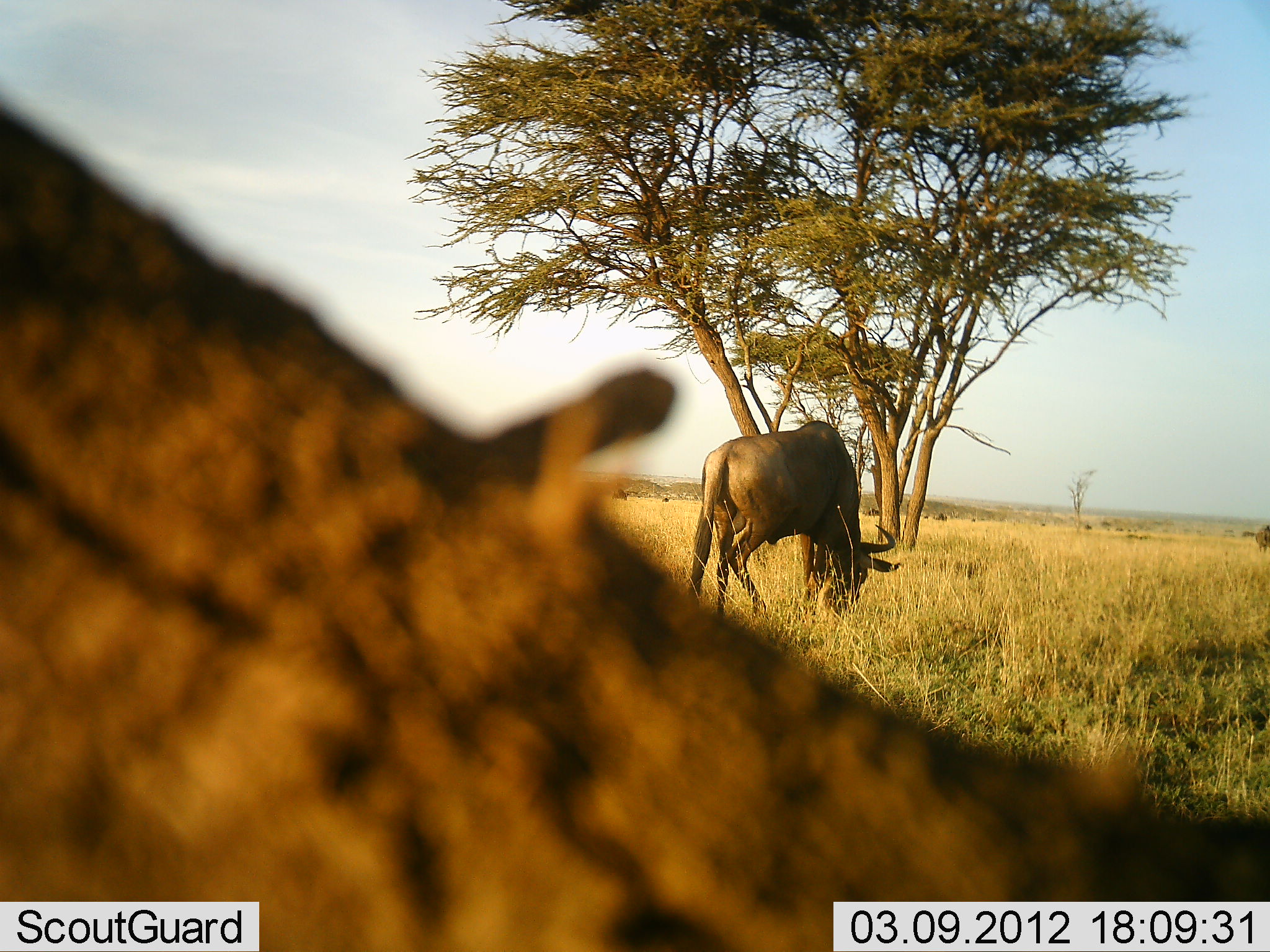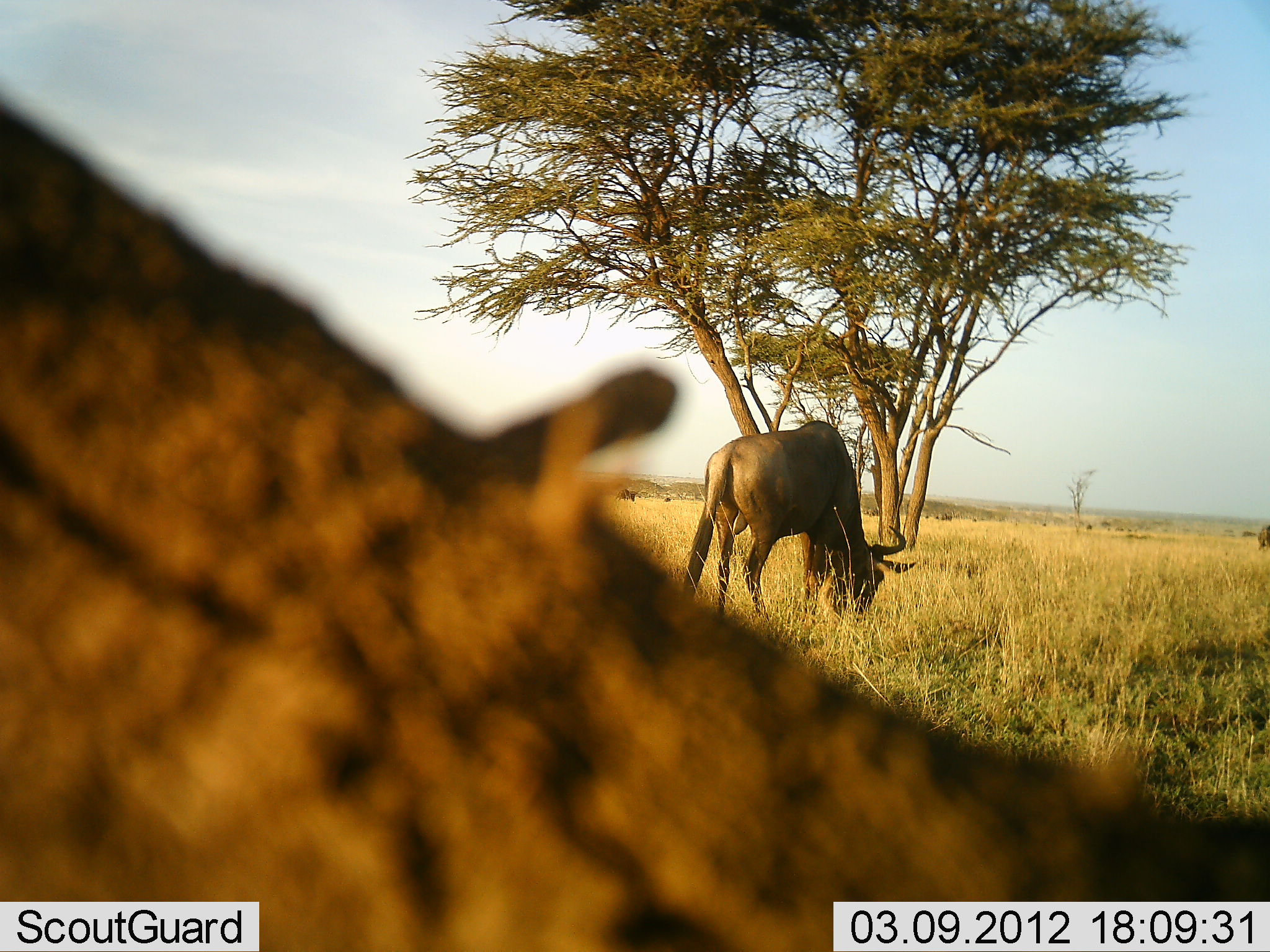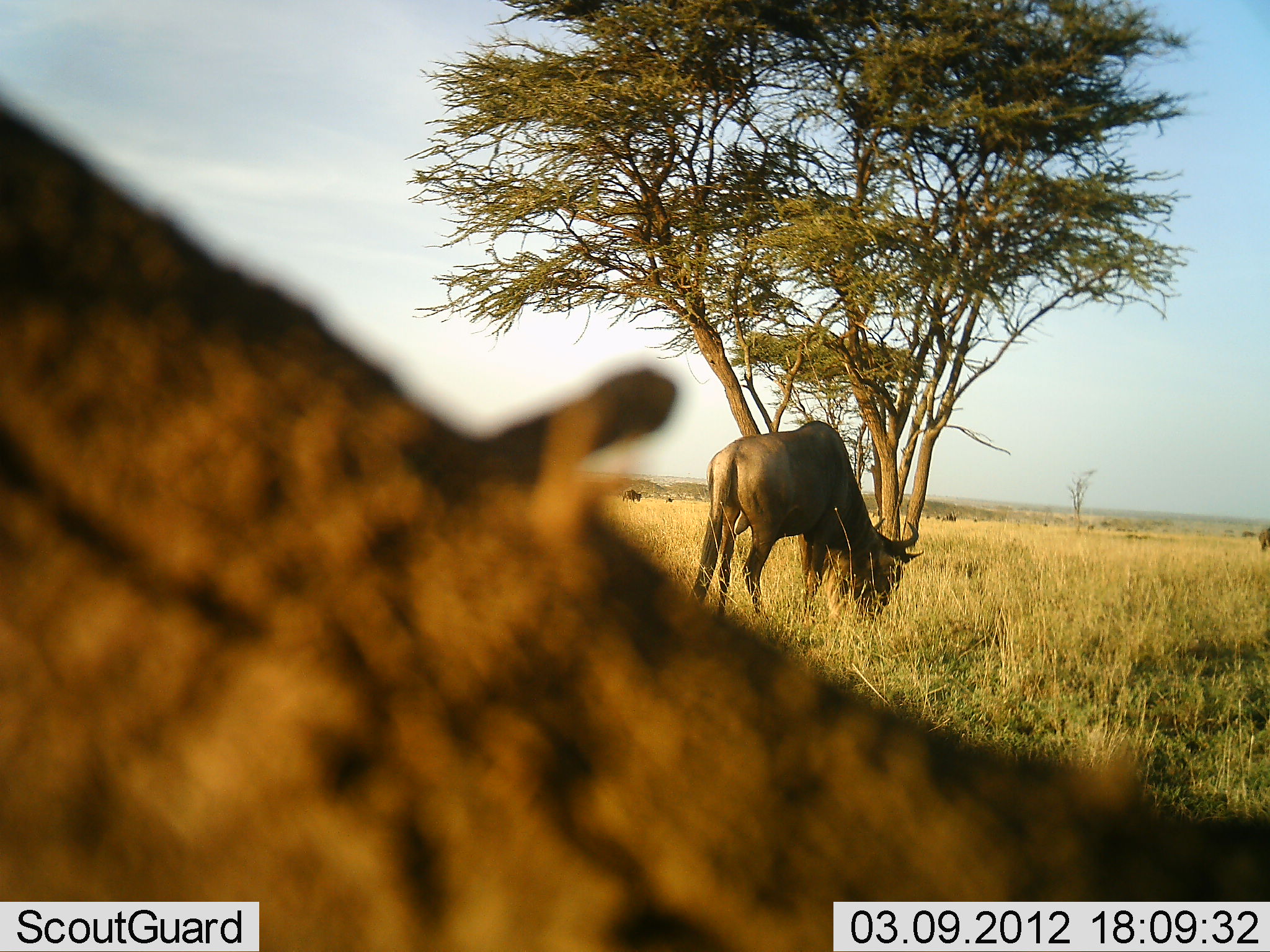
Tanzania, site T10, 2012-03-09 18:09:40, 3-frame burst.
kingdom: Animalia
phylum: Chordata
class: Mammalia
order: Artiodactyla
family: Bovidae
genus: Connochaetes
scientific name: Connochaetes taurinus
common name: blue wildebeest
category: wildebeest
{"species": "wildebeest (blue wildebeest) (Connochaetes taurinus)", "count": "1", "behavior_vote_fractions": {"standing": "12%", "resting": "0%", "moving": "24%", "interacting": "0%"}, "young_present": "0%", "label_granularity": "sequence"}